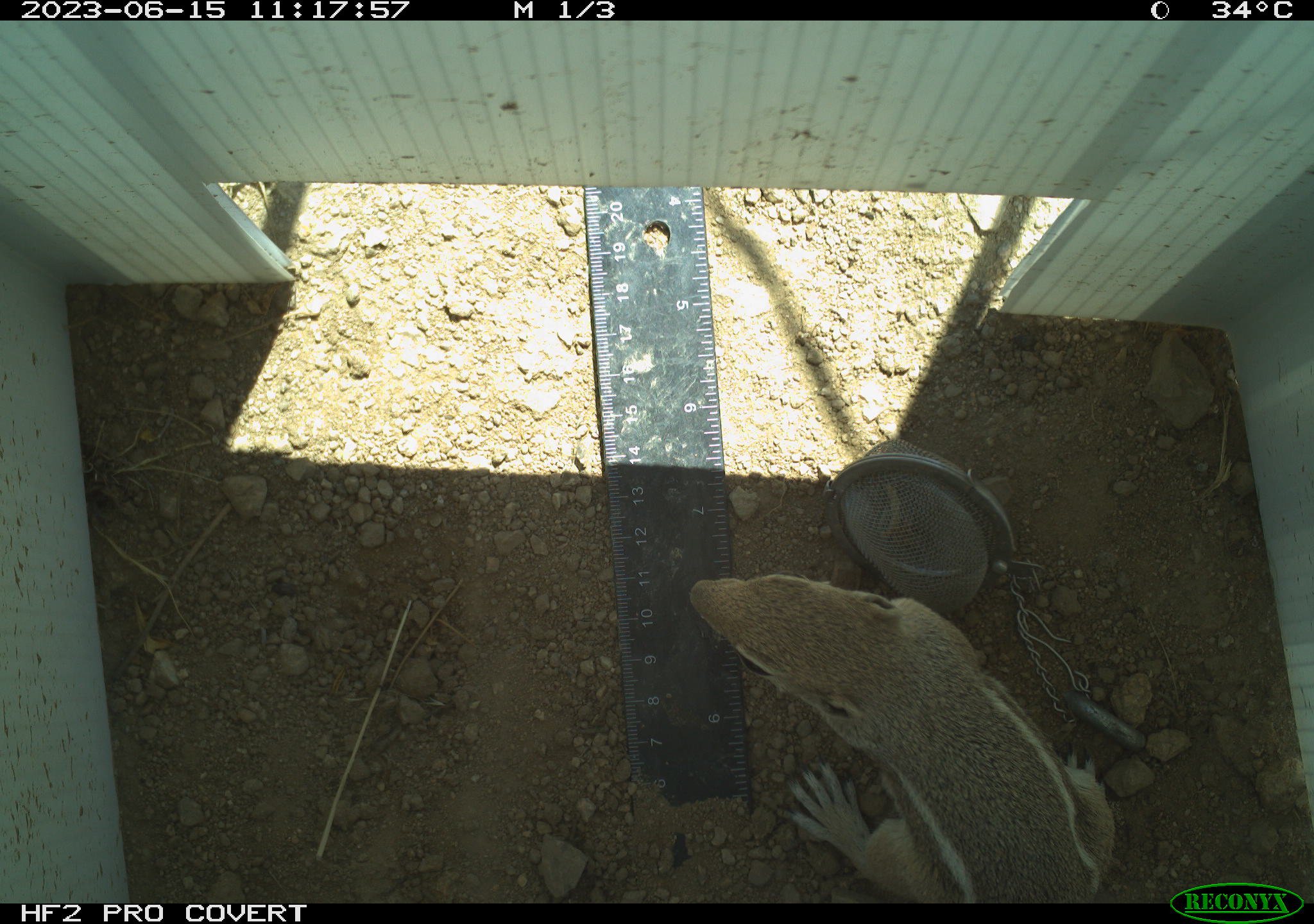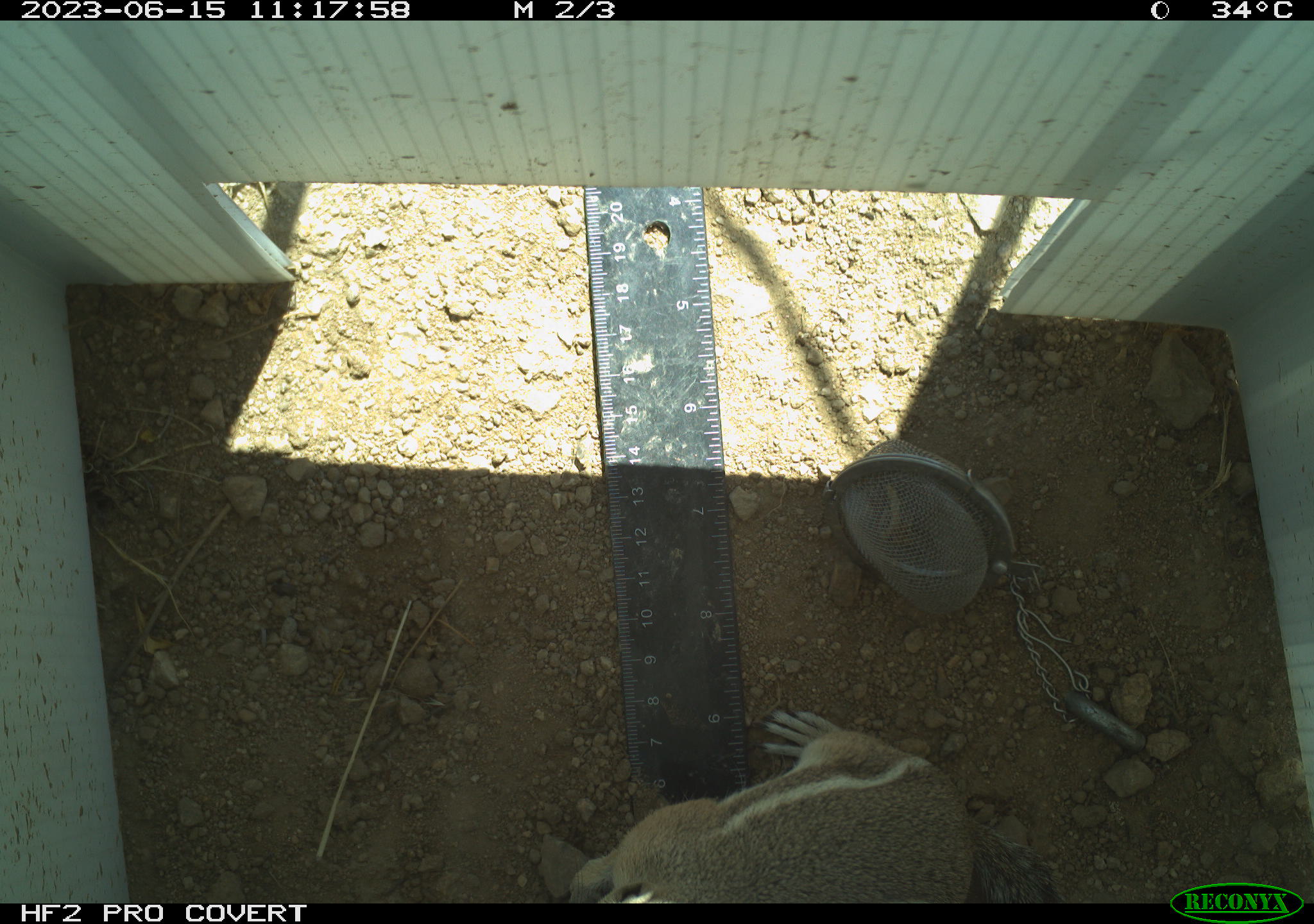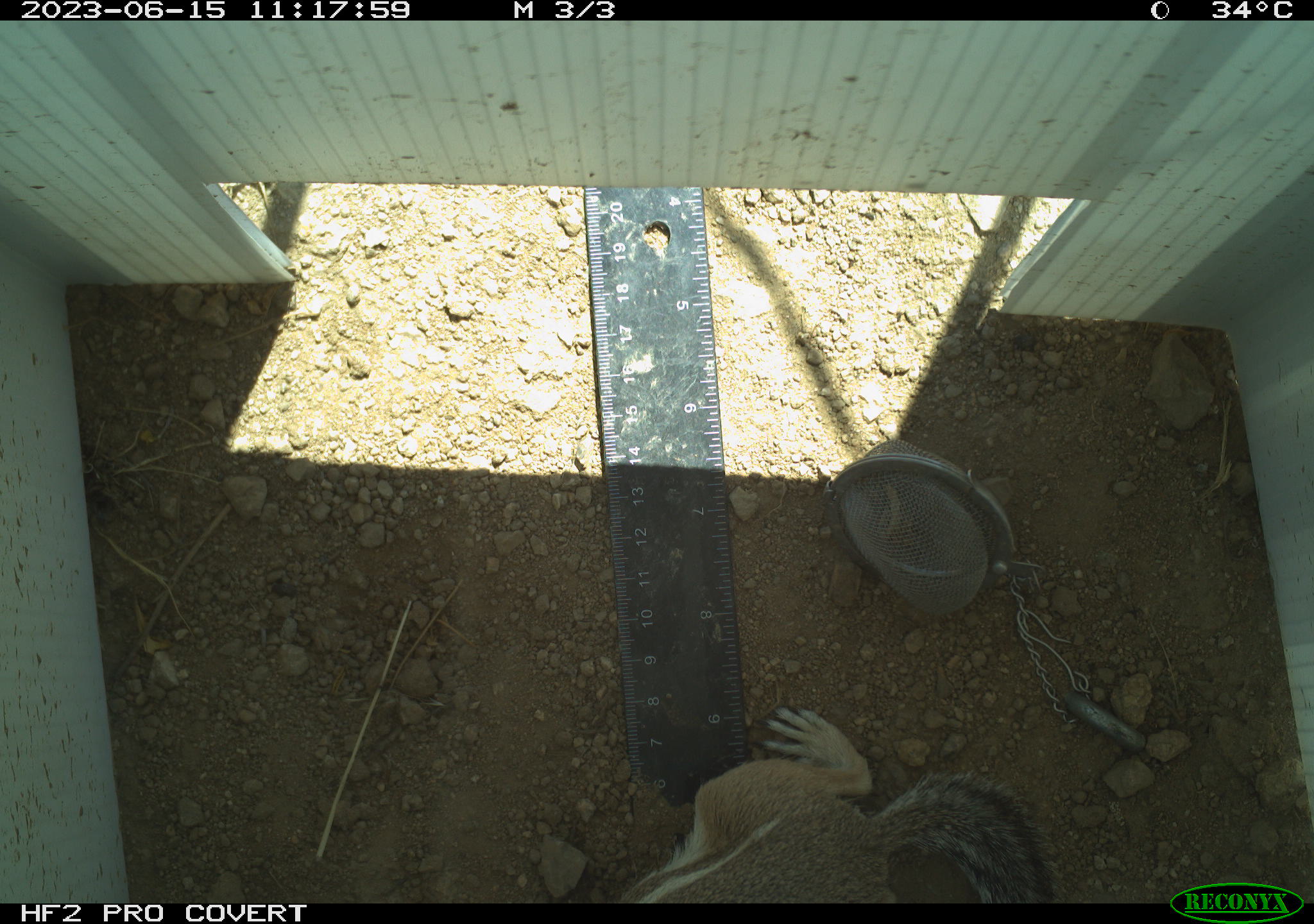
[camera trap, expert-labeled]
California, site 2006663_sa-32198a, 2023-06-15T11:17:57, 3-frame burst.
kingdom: Animalia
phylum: Chordata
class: Mammalia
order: Rodentia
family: Sciuridae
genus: Ammospermophilus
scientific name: Ammospermophilus leucurus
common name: white-tailed antelope squirrel